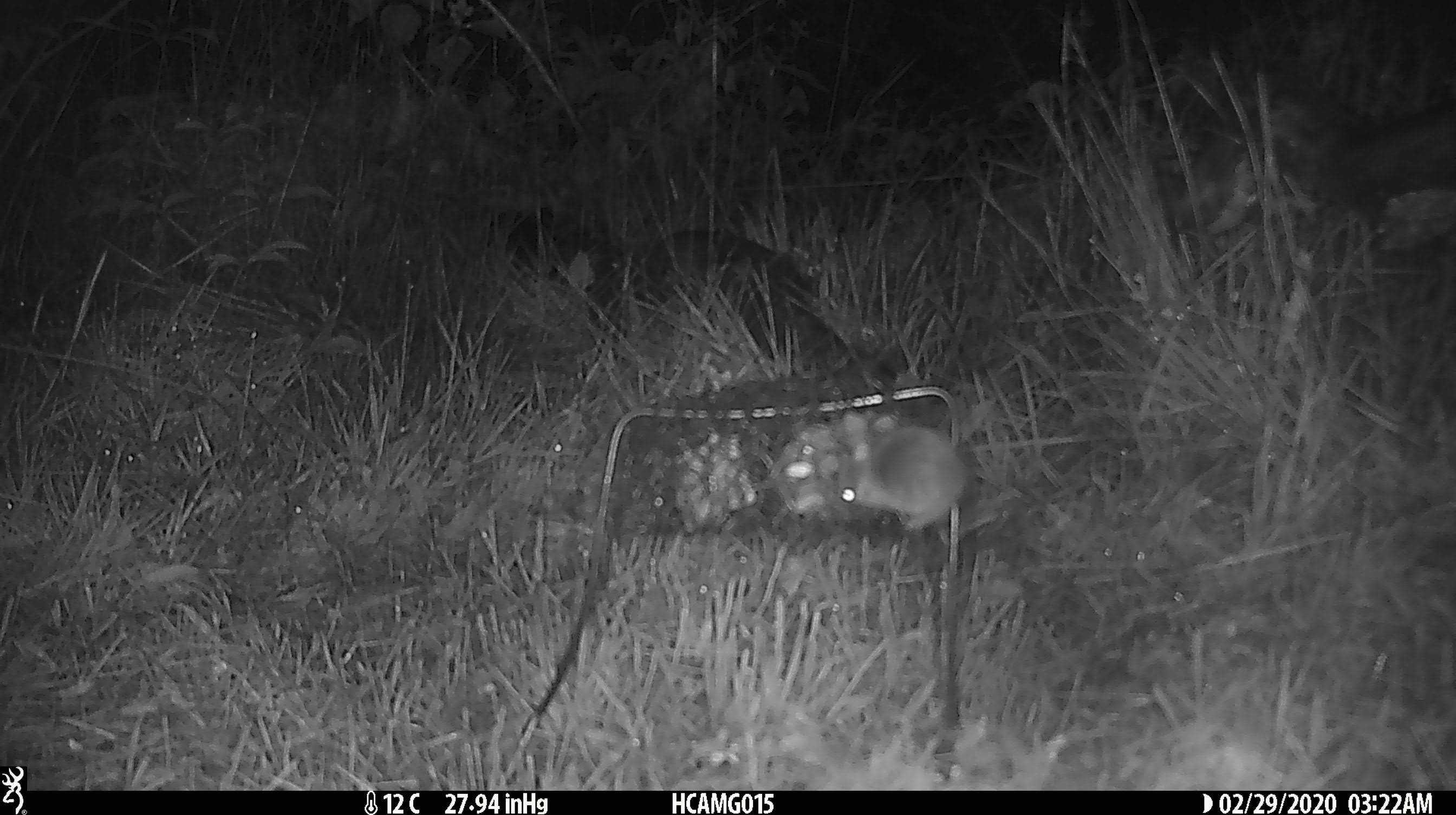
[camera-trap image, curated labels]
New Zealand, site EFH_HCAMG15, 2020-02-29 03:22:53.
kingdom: Animalia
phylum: Chordata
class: Mammalia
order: Rodentia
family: Muridae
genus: Mus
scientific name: Mus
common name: mouse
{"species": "mouse (Mus)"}